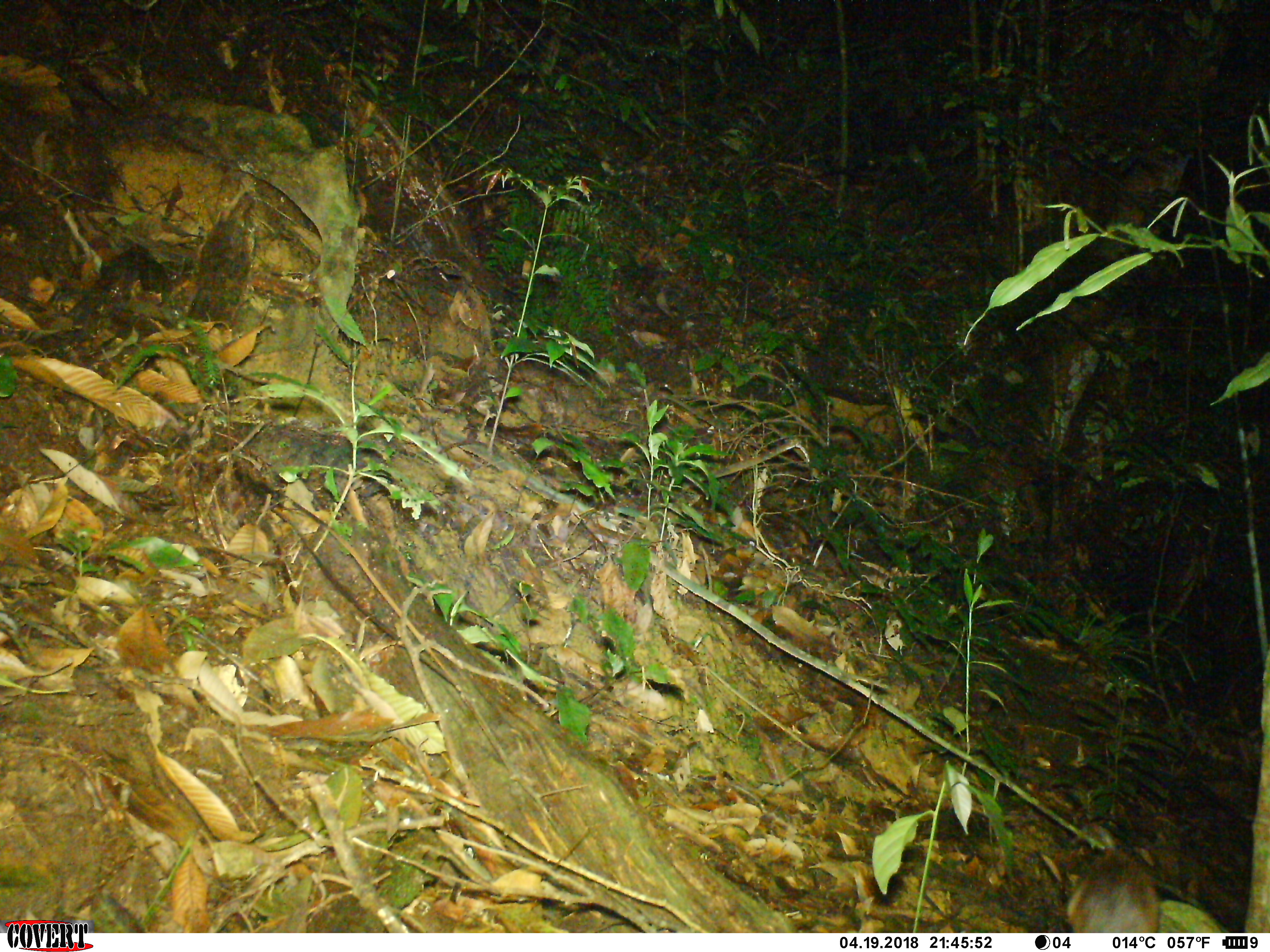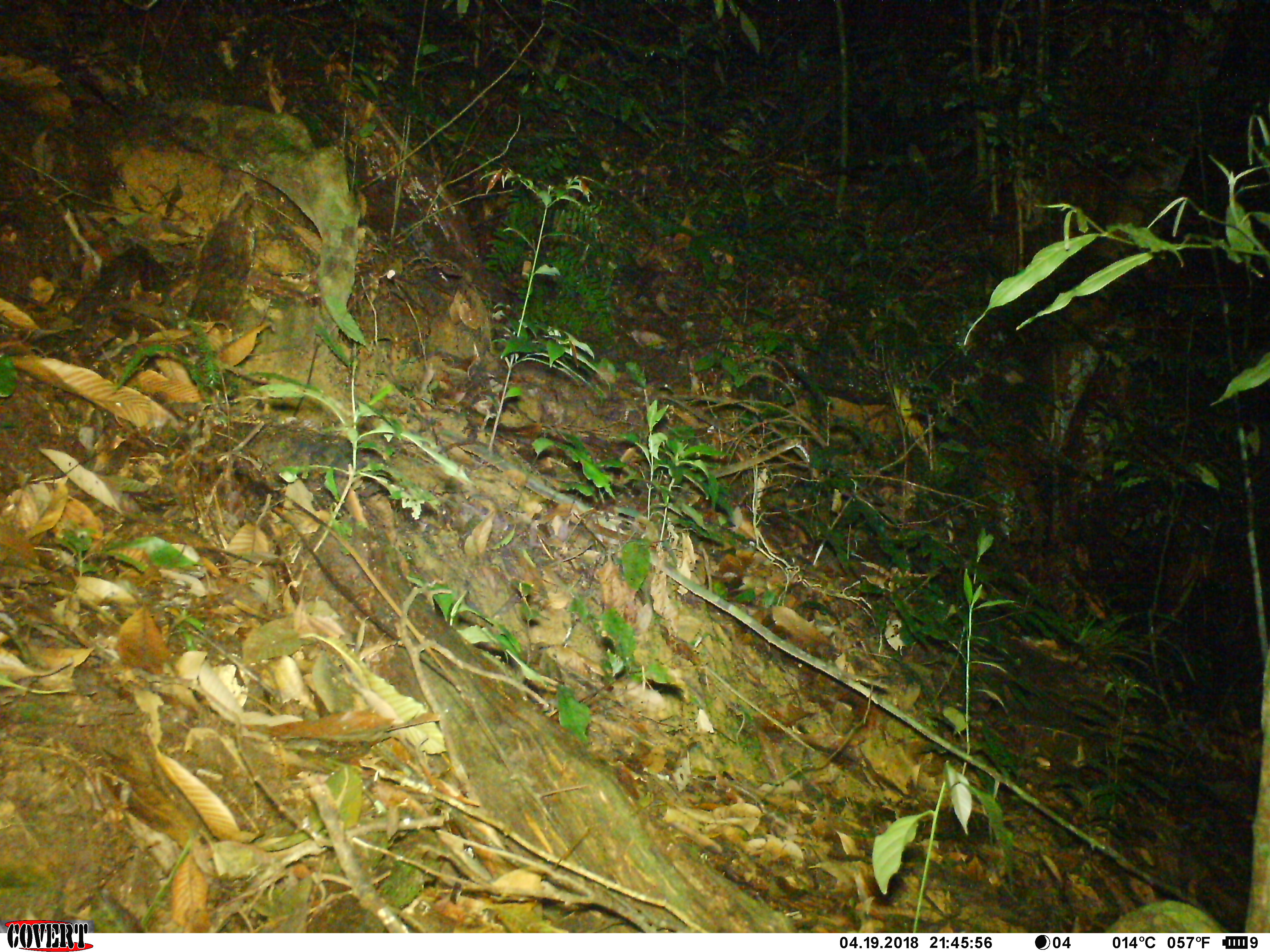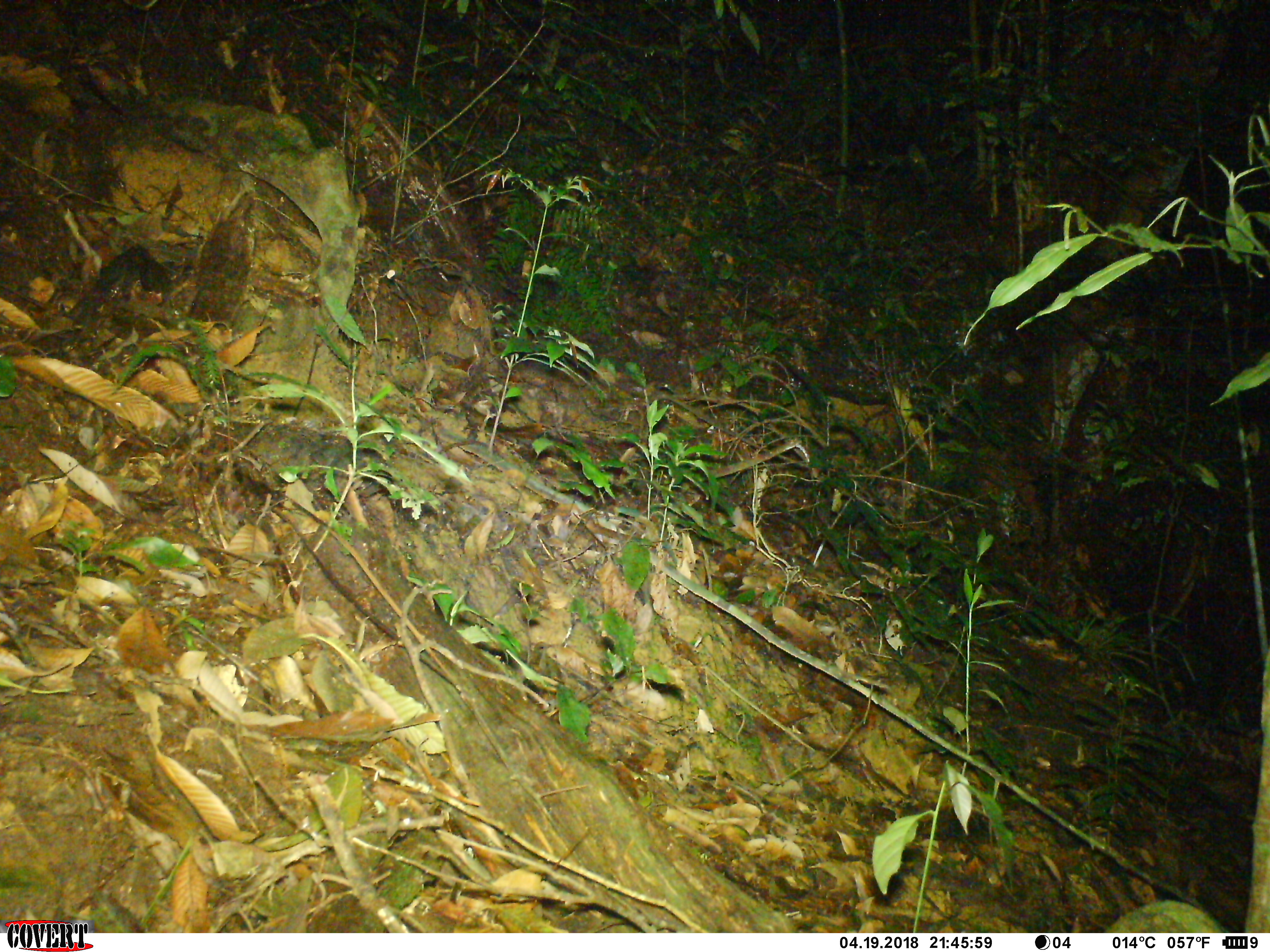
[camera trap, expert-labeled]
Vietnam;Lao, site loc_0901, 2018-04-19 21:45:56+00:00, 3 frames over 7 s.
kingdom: Animalia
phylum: Chordata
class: Mammalia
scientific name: Mammalia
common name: mammal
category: unidentified mammal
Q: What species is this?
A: Unidentified mammal (mammal) (Mammalia).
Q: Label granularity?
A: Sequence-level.